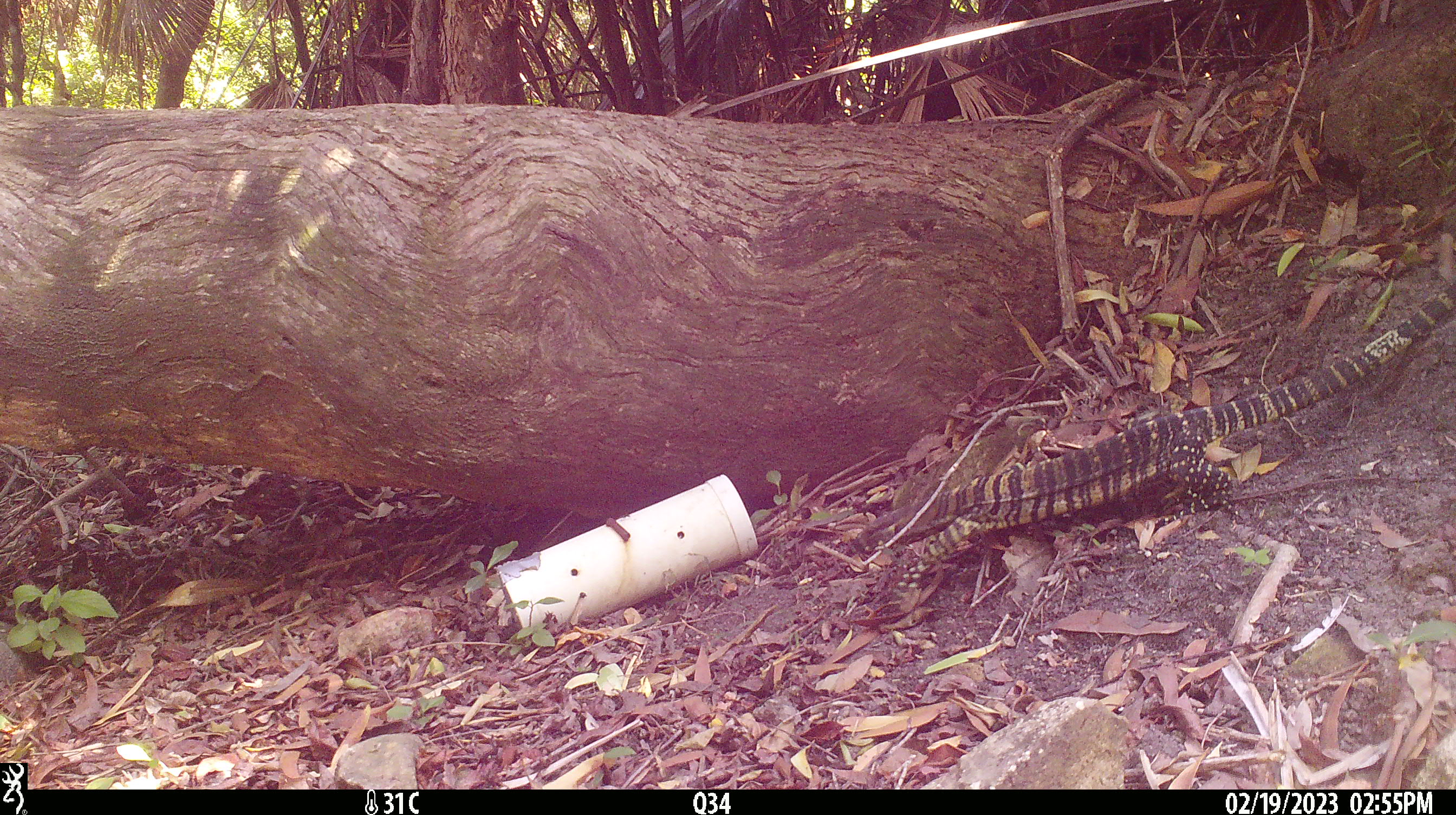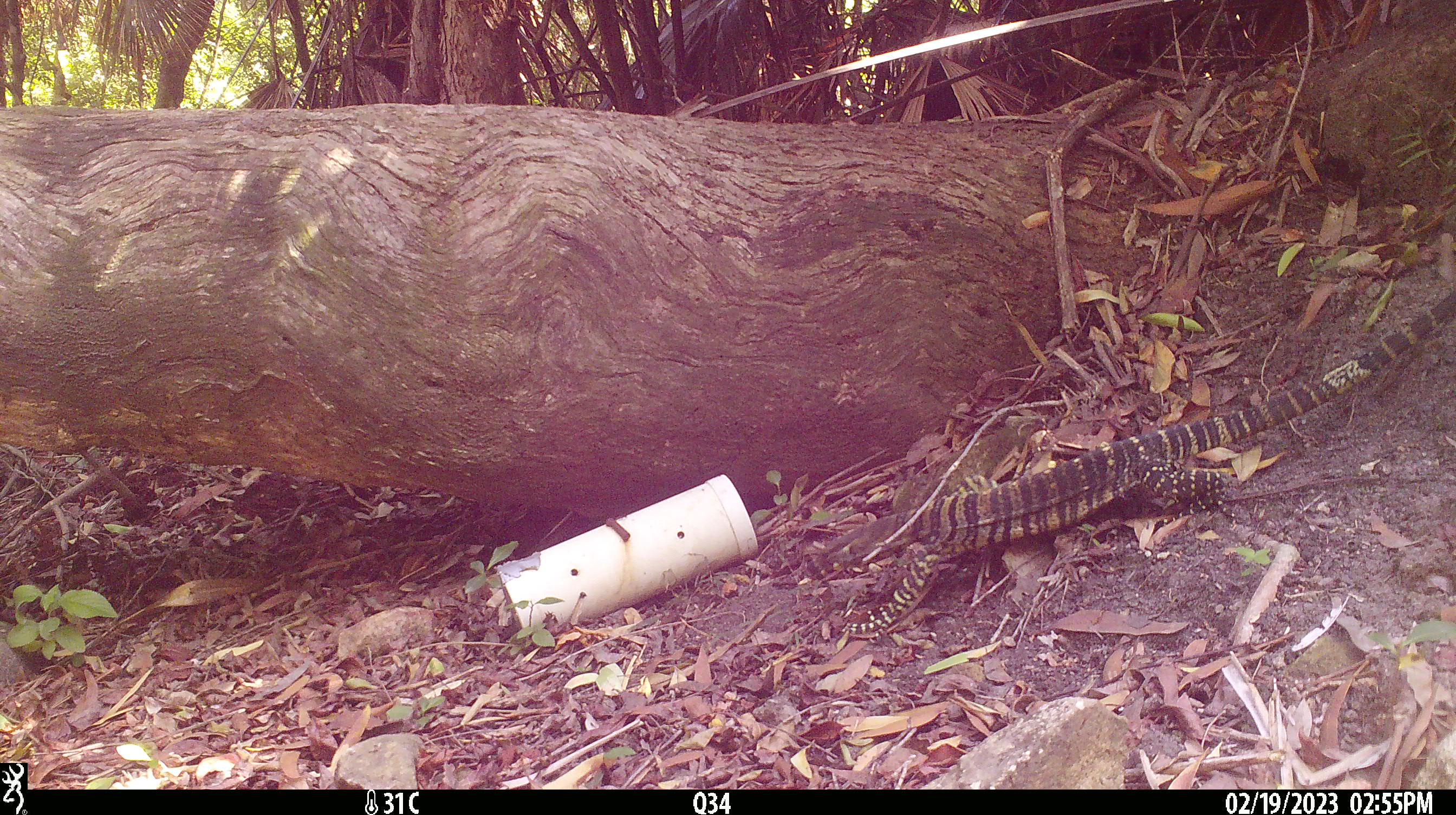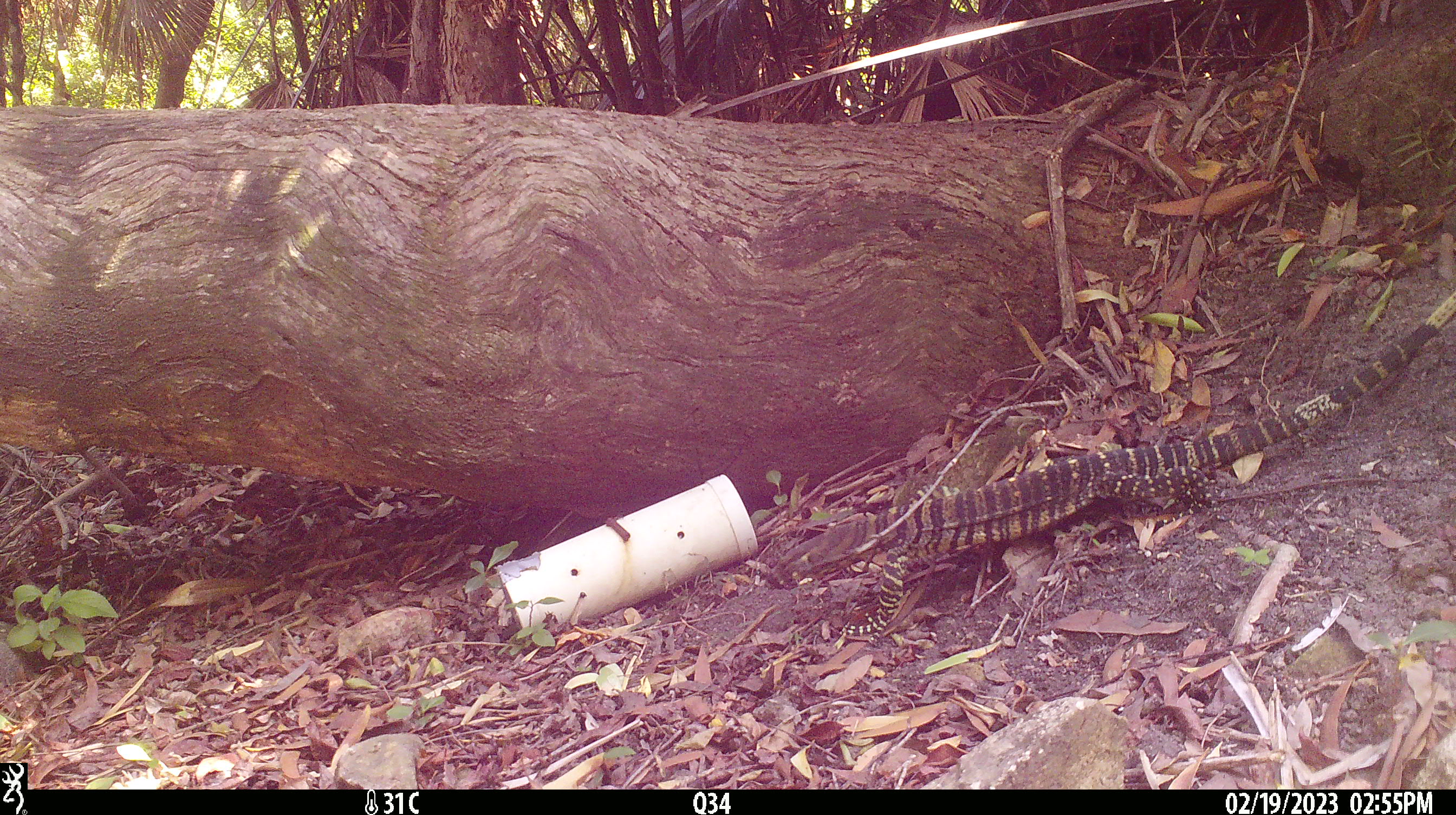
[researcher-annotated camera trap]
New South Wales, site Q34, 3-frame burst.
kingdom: Animalia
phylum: Chordata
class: Reptilia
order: Squamata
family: Varanidae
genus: Varanus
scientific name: Varanus varius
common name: lace monitor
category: goanna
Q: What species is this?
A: Goanna (lace monitor) (Varanus varius).